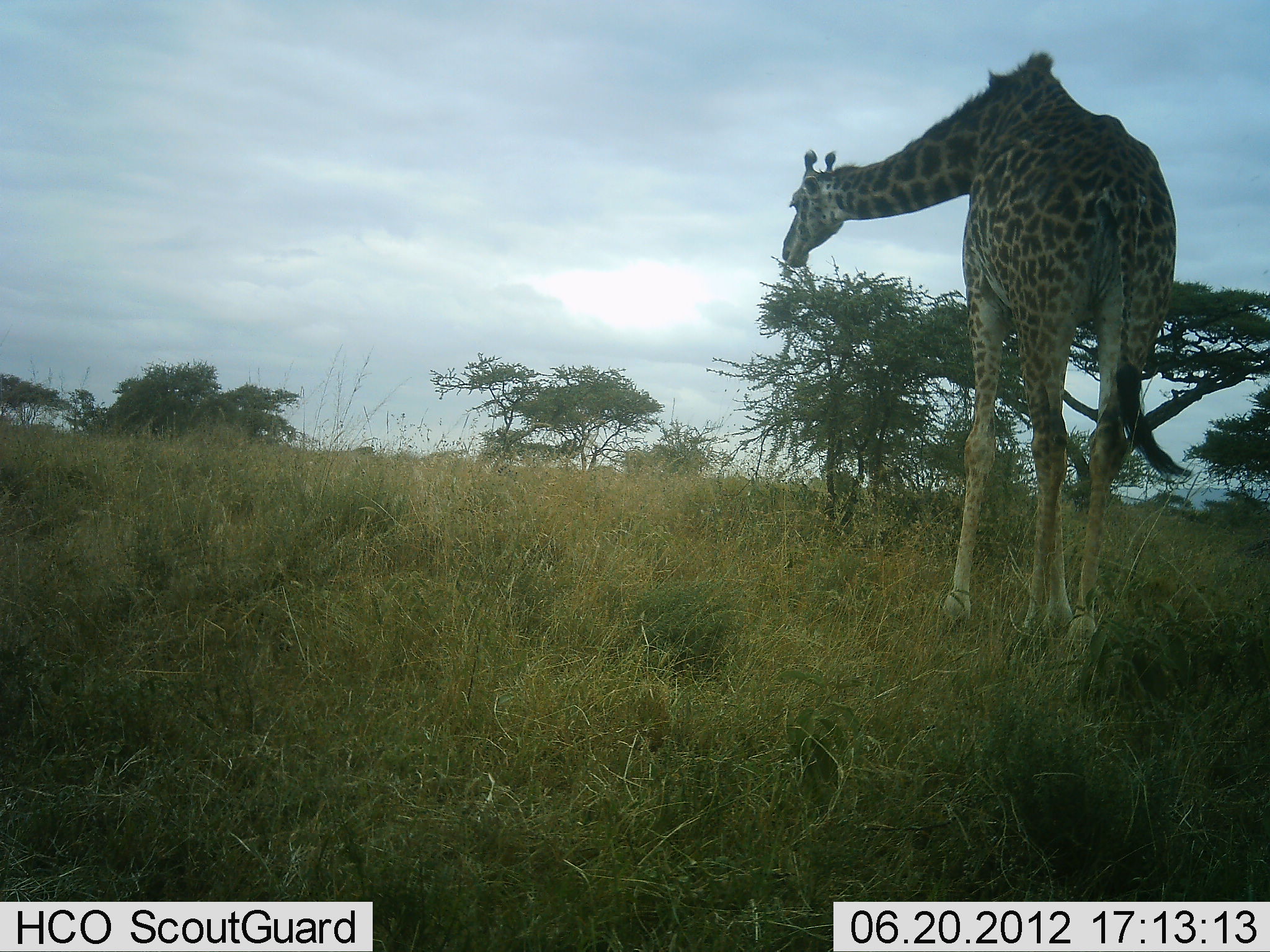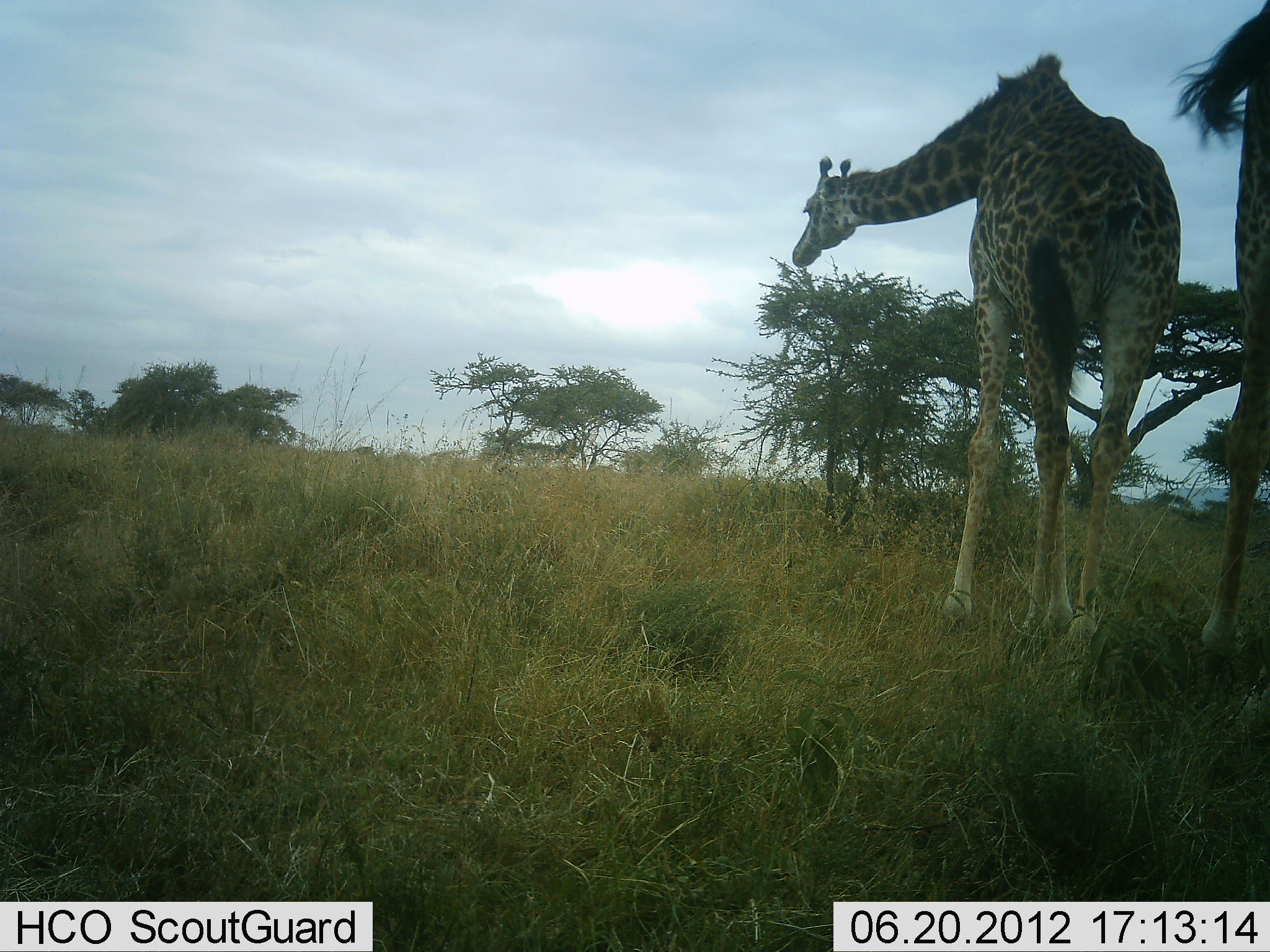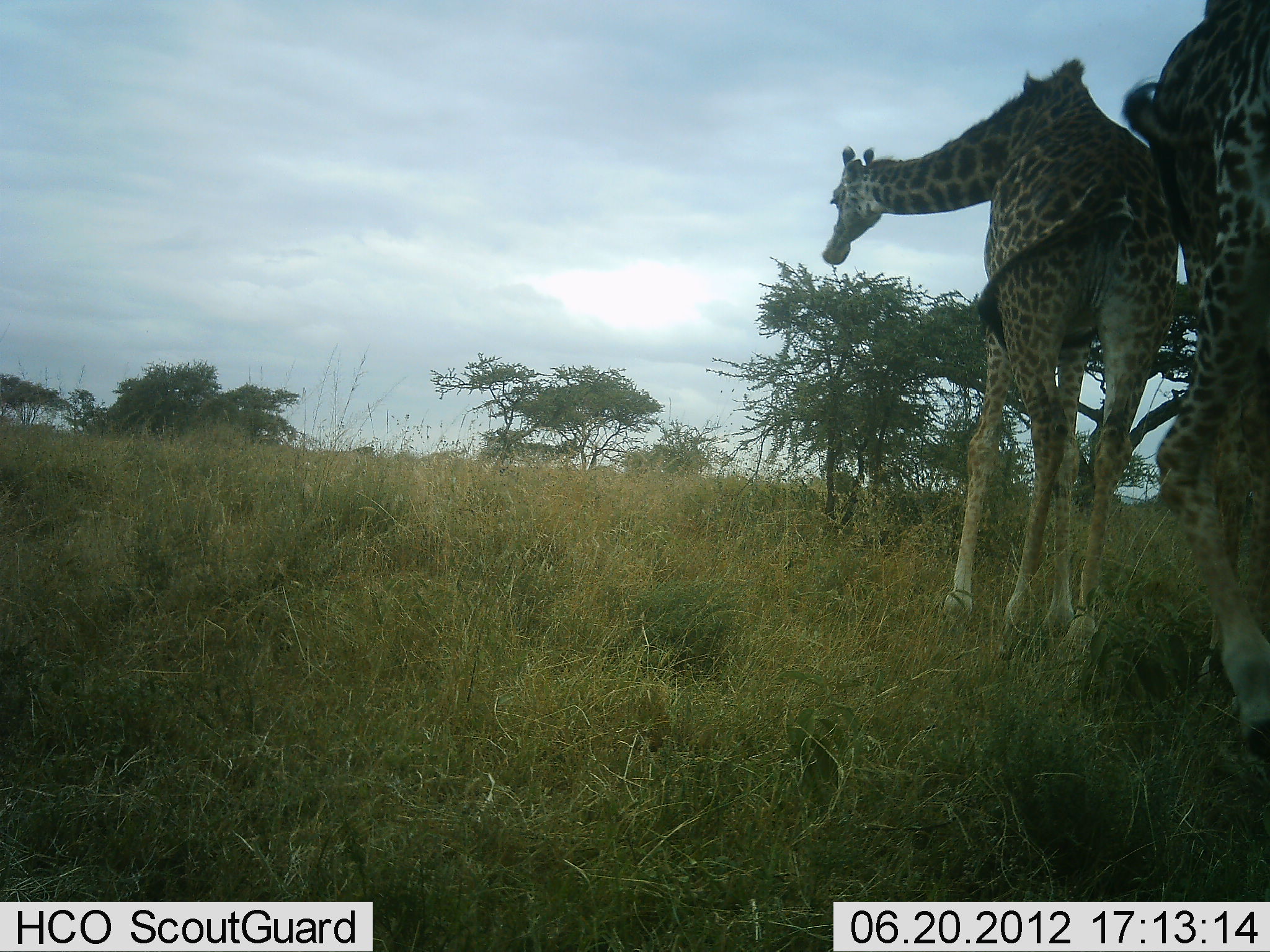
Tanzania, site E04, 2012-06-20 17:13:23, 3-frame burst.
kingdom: Animalia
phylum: Chordata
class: Mammalia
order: Artiodactyla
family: Giraffidae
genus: Giraffa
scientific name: Giraffa camelopardalis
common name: giraffe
Giraffe (Giraffa camelopardalis), count 2. Behavior (volunteer vote fractions): standing 60%, resting 0%, moving 40%, interacting 0%. Young present (vote fraction): 0%. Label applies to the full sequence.